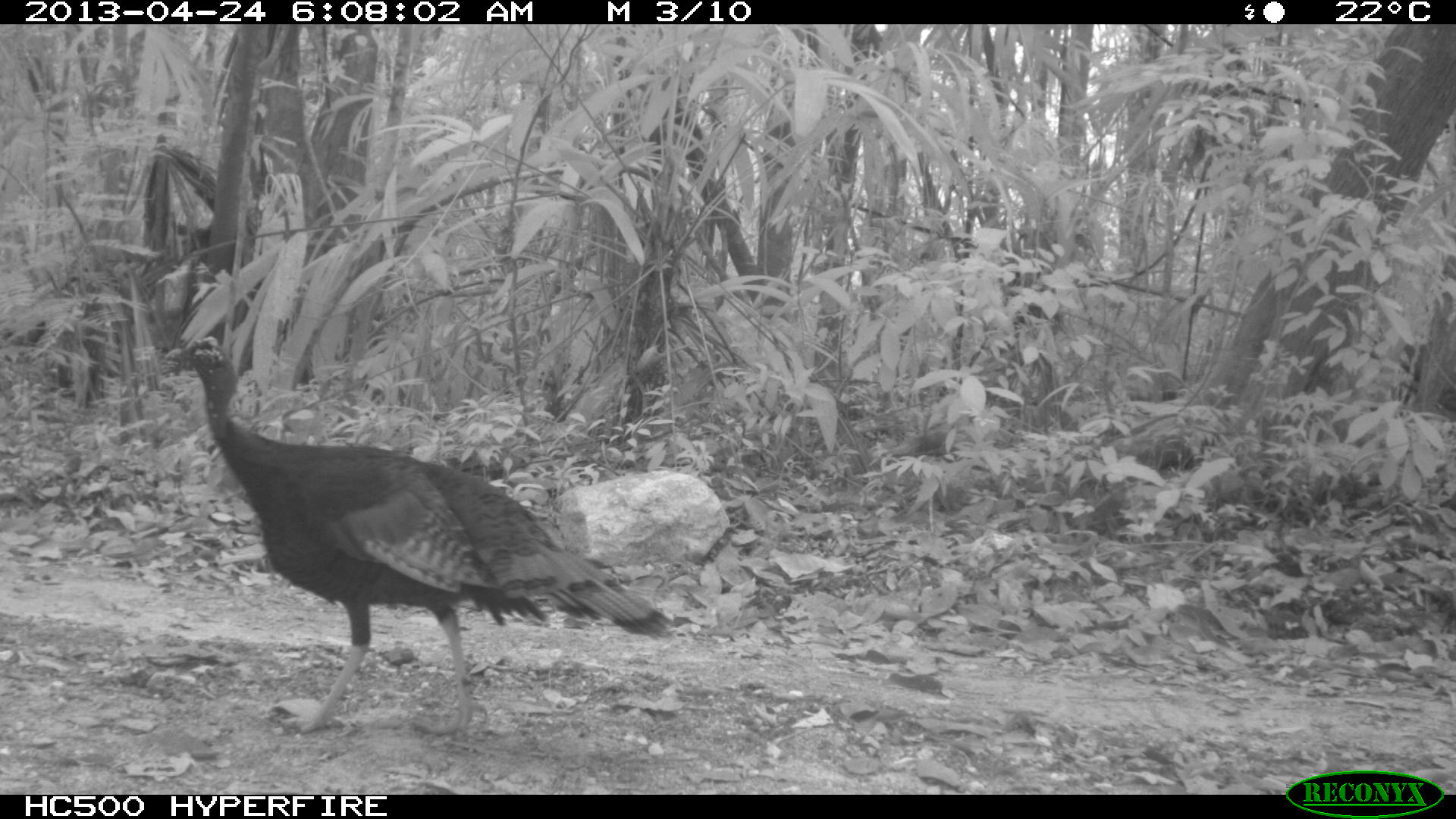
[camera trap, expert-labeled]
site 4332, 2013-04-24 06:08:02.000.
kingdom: Animalia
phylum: Chordata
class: Aves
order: Galliformes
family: Phasianidae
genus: Meleagris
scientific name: Meleagris ocellata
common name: ocellated turkey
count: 1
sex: male